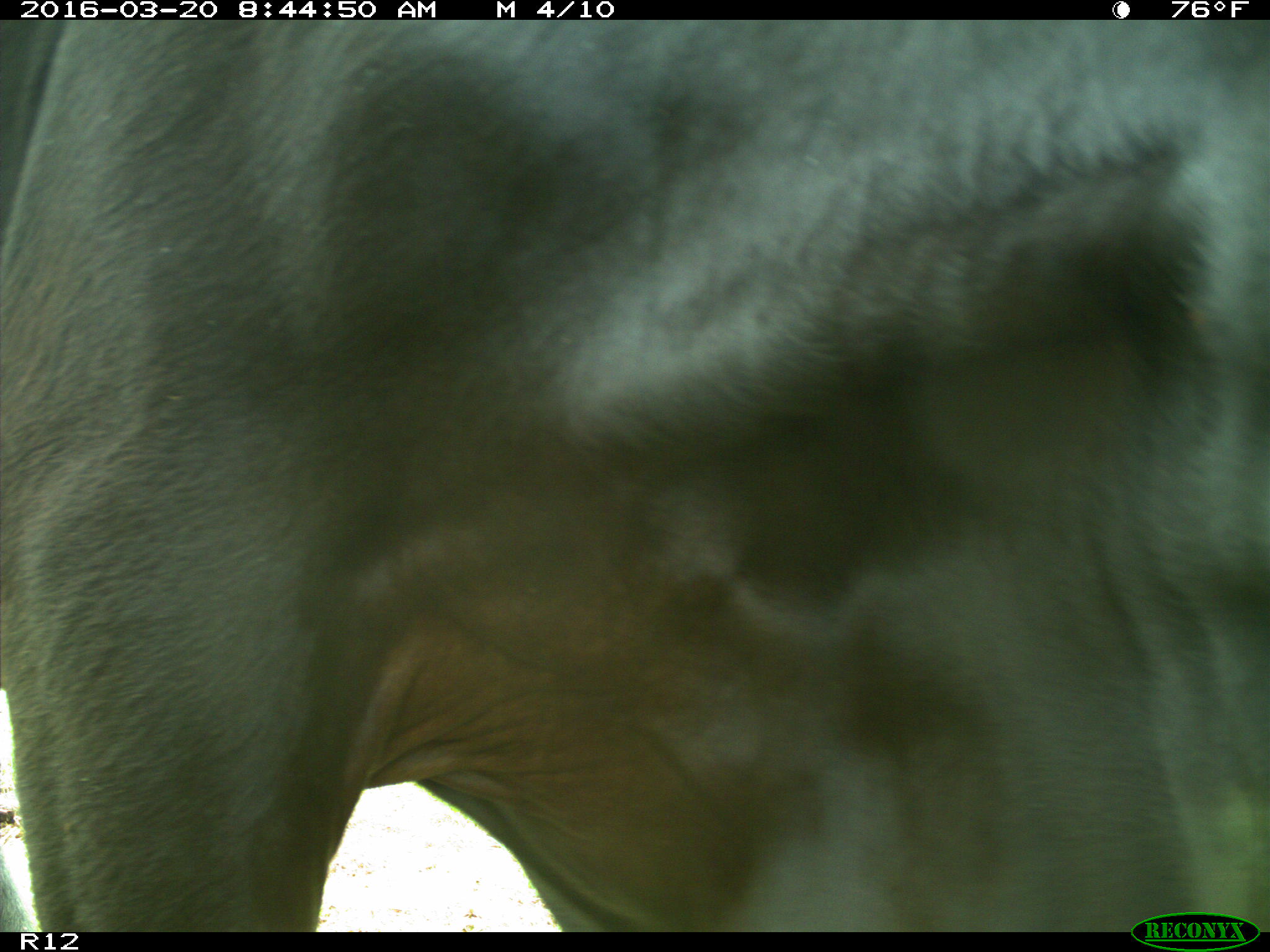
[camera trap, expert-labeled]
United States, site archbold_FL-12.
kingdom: Animalia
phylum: Chordata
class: Mammalia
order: Artiodactyla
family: Bovidae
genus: Bos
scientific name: Bos taurus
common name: domestic cow